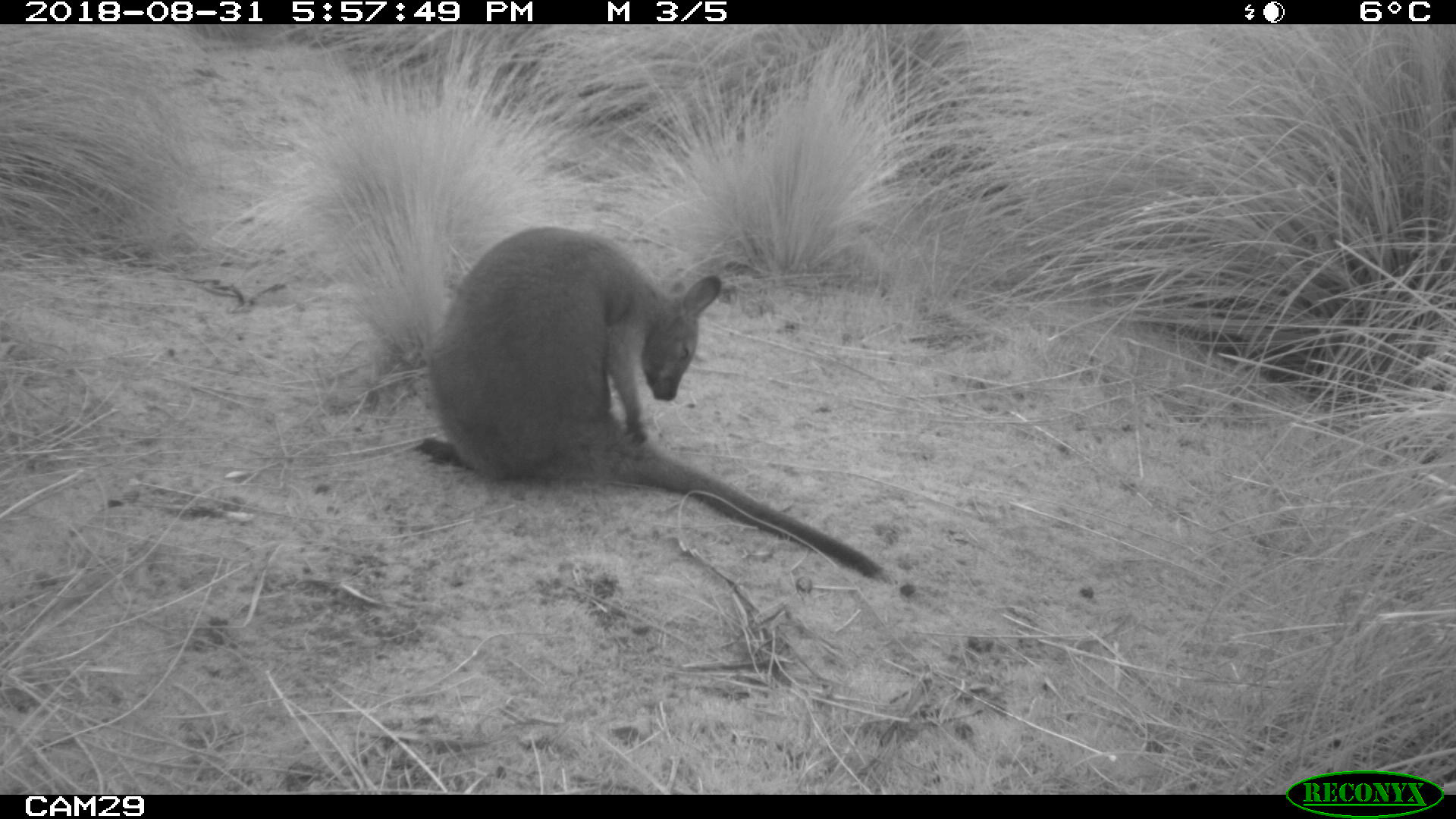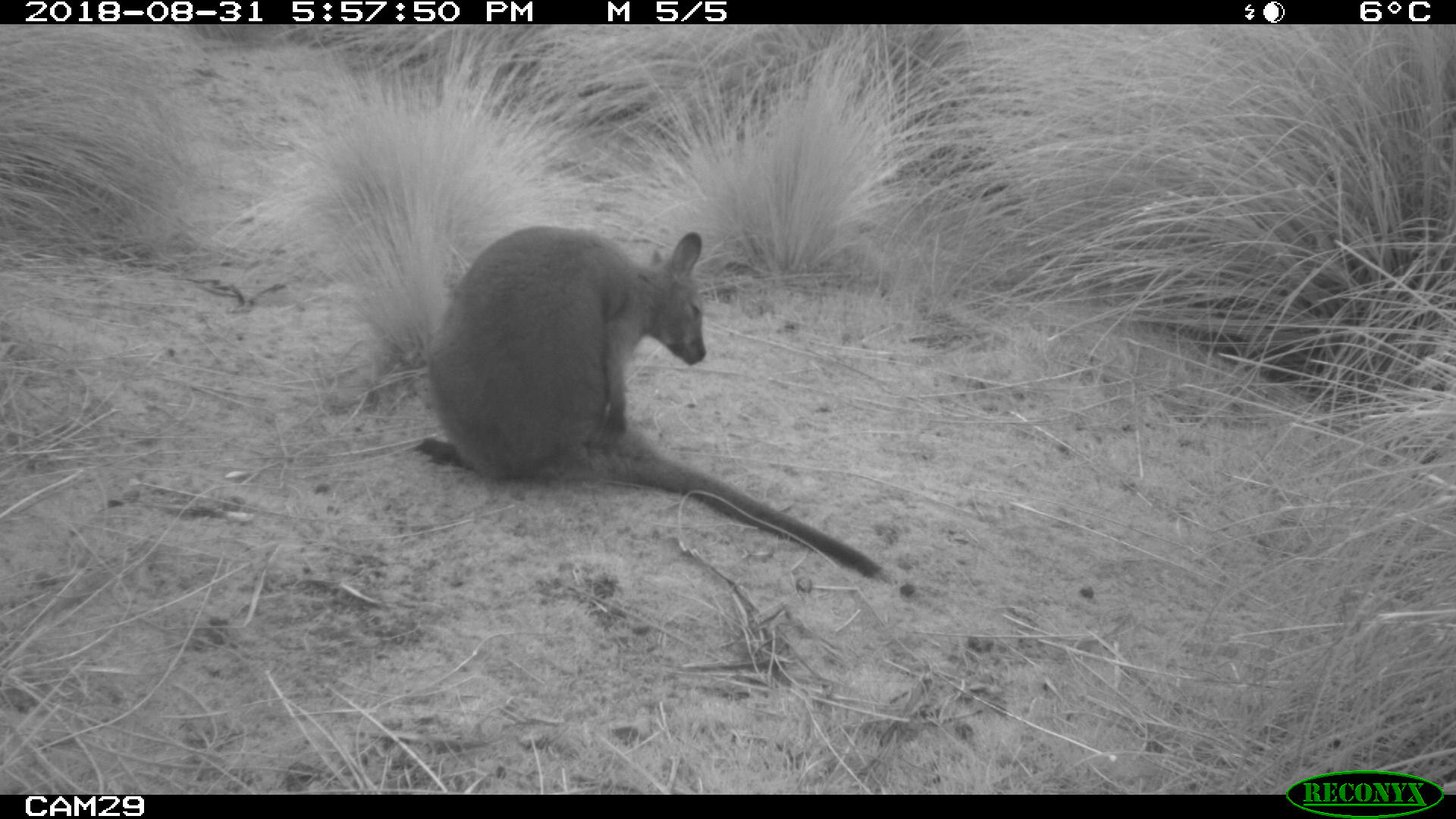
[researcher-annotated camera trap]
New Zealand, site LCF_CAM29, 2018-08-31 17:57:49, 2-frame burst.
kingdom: Animalia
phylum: Chordata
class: Mammalia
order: Diprotodontia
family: Macropodidae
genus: Notamacropus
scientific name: Notamacropus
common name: wallaby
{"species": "wallaby (Notamacropus)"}